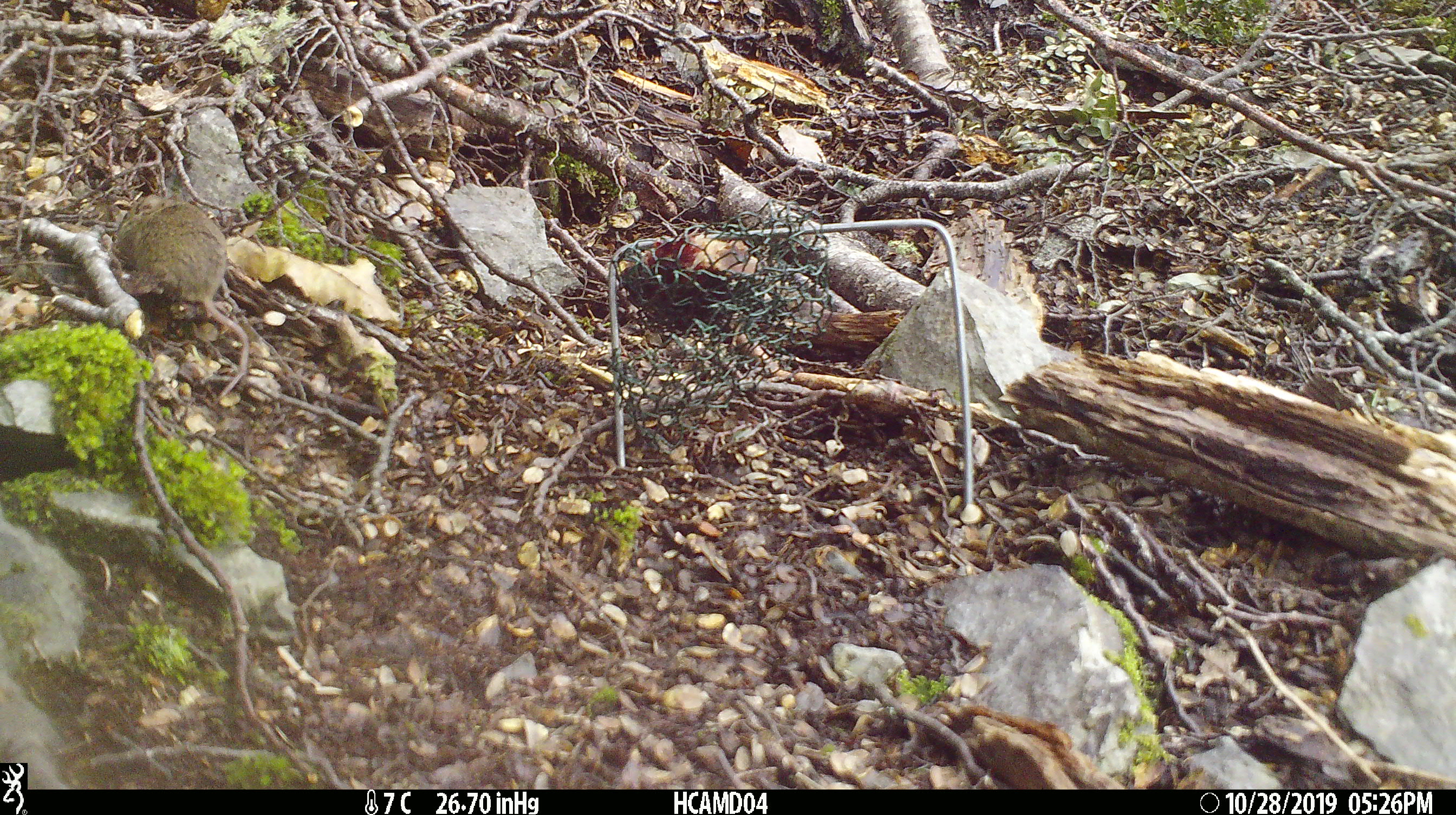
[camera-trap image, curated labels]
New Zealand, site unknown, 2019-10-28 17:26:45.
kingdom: Animalia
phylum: Chordata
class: Mammalia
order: Rodentia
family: Muridae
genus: Mus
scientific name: Mus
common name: mouse